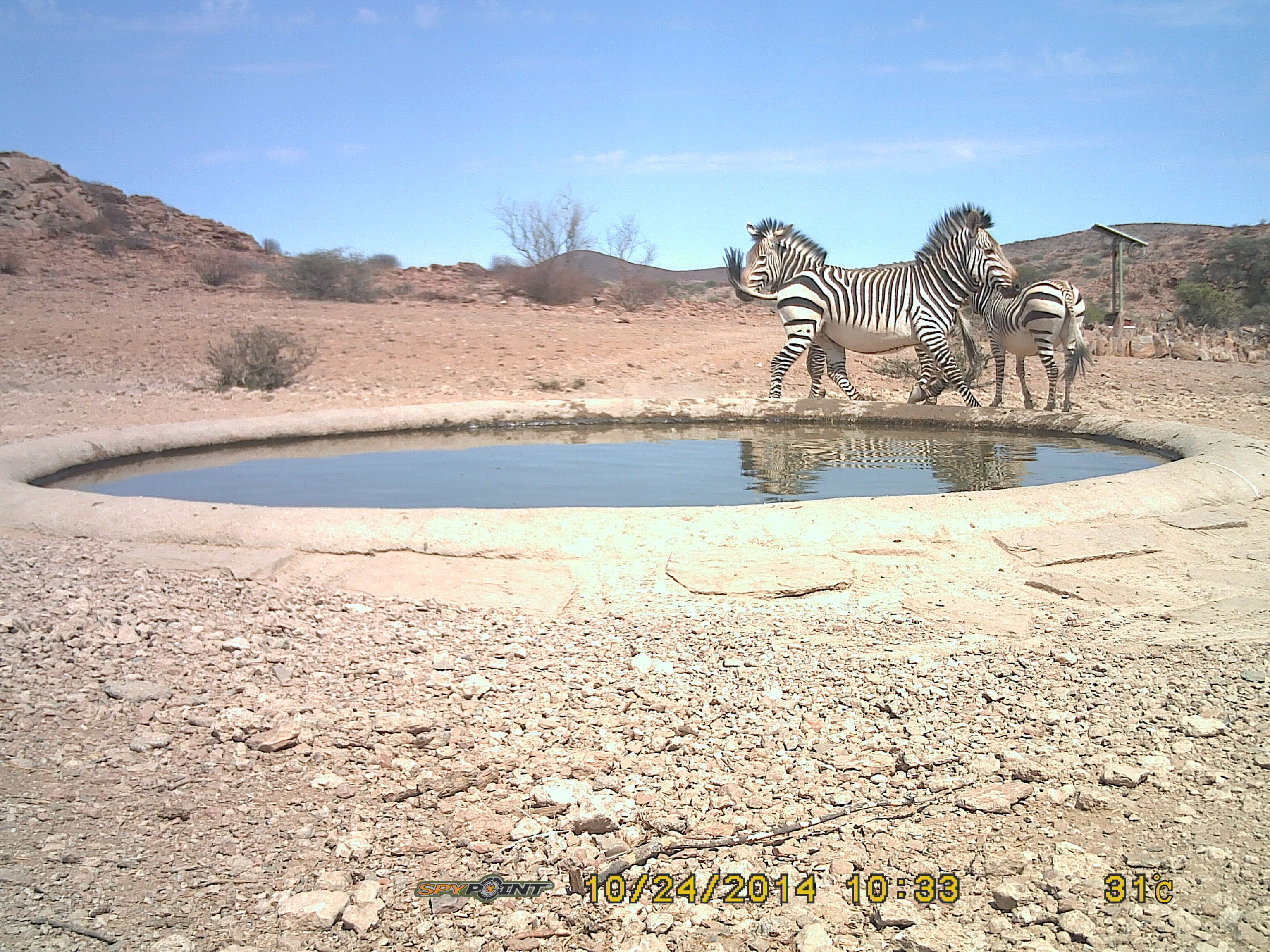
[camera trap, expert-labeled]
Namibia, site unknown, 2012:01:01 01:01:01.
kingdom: Animalia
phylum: Chordata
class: Mammalia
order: Perissodactyla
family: Equidae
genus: Equus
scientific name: Equus zebra hartmannae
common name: hartmann's mountain zebra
Equus zebra hartmannae (hartmann's mountain zebra).